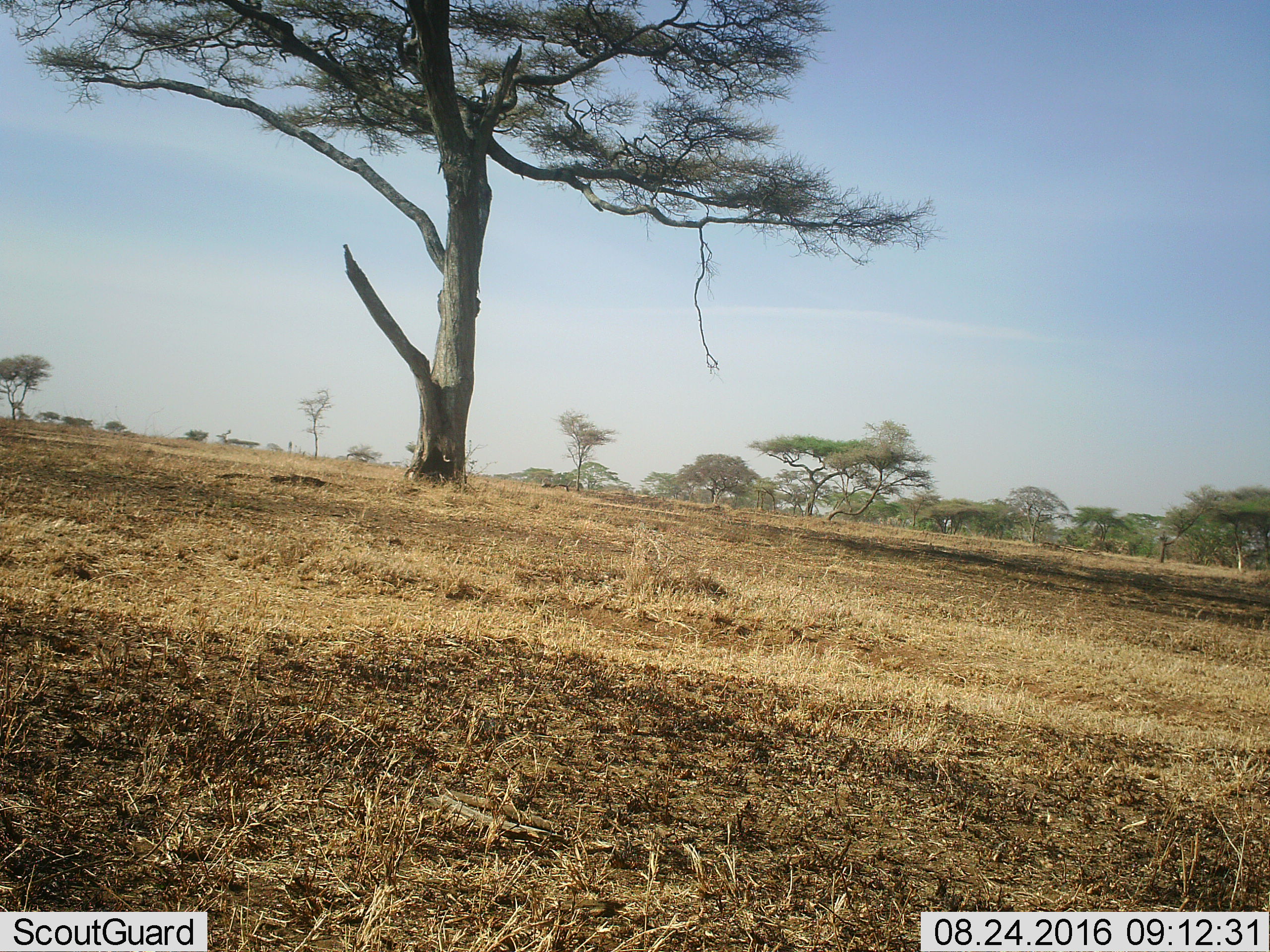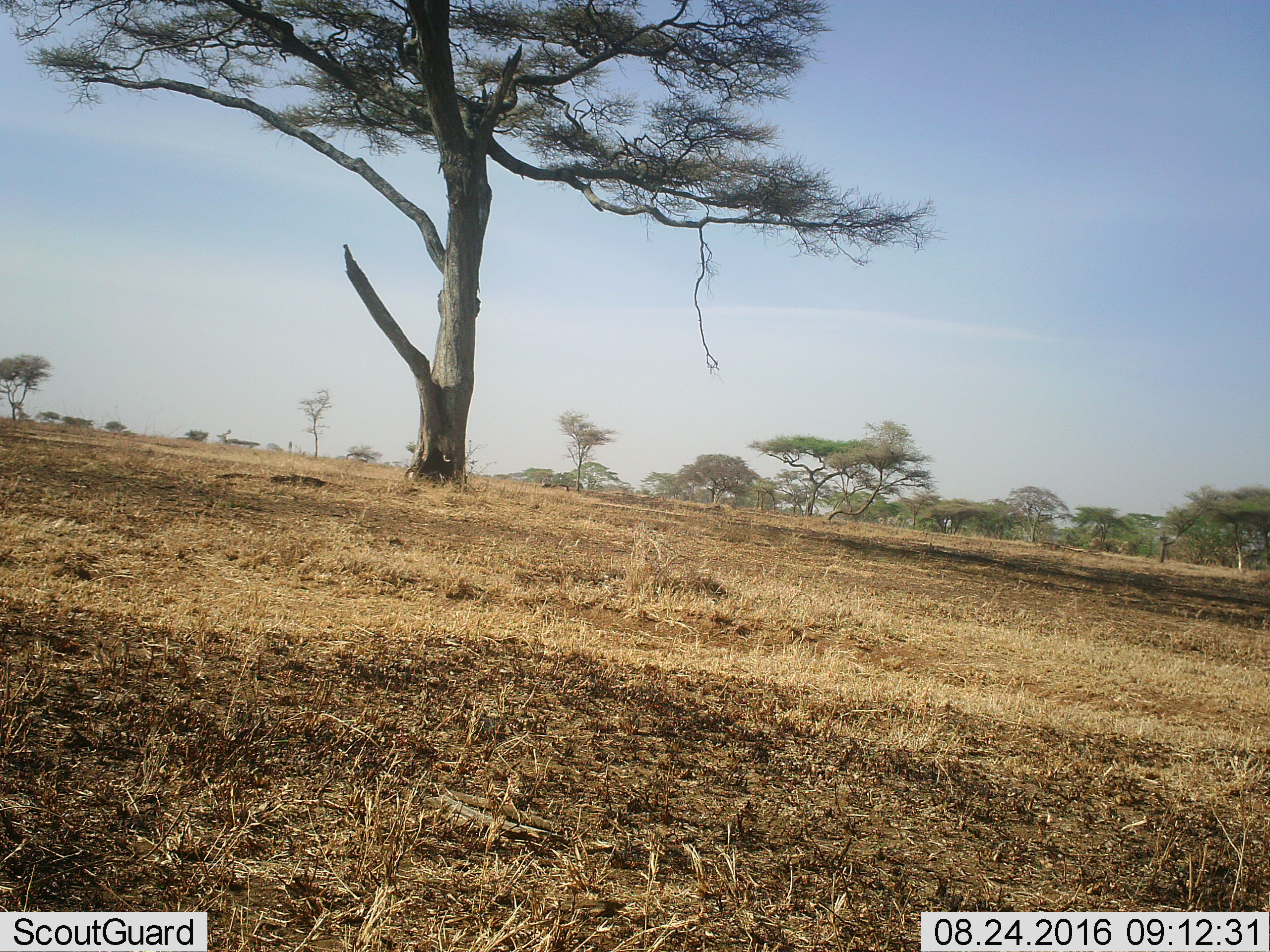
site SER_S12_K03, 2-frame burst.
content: unidentified animal